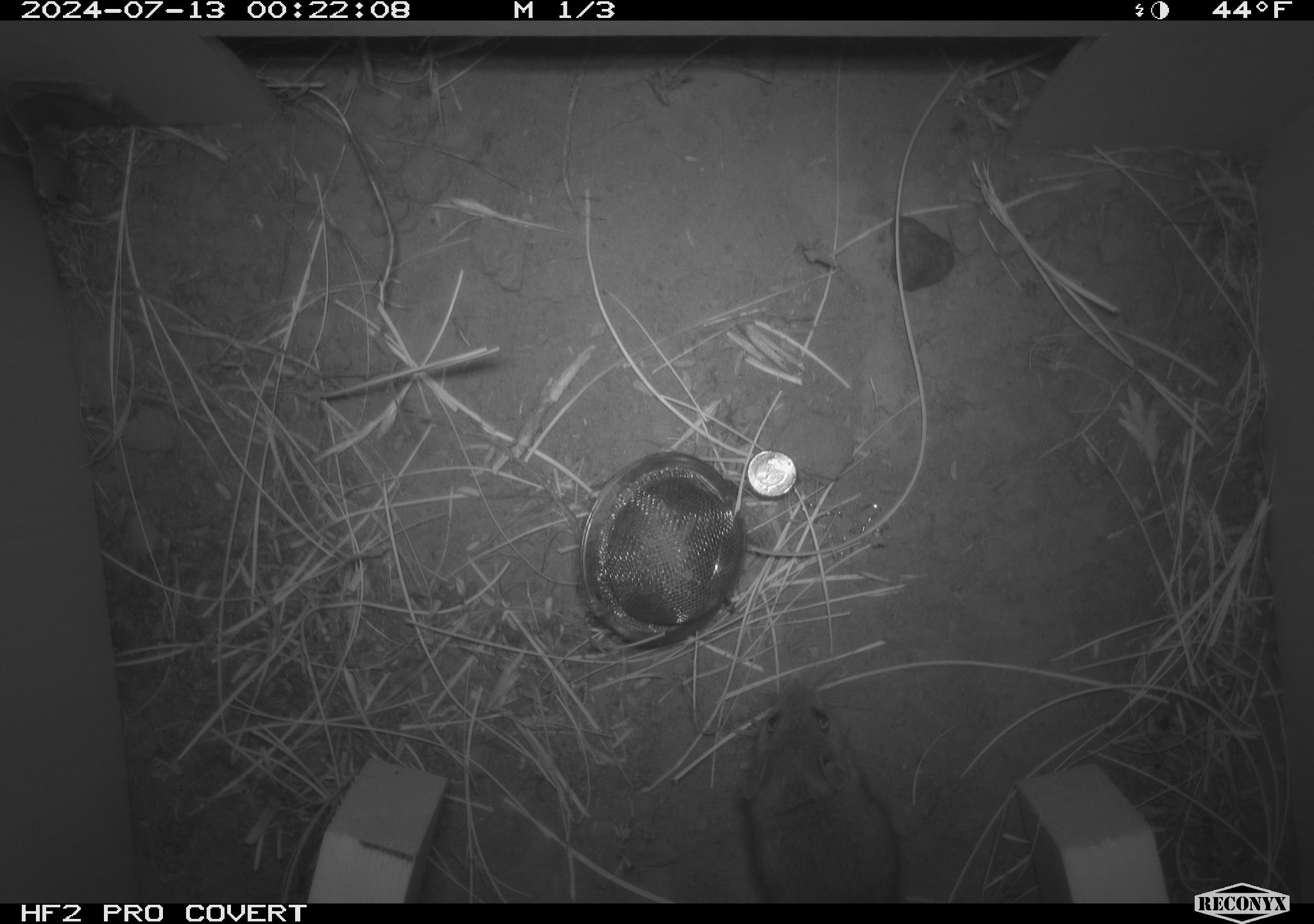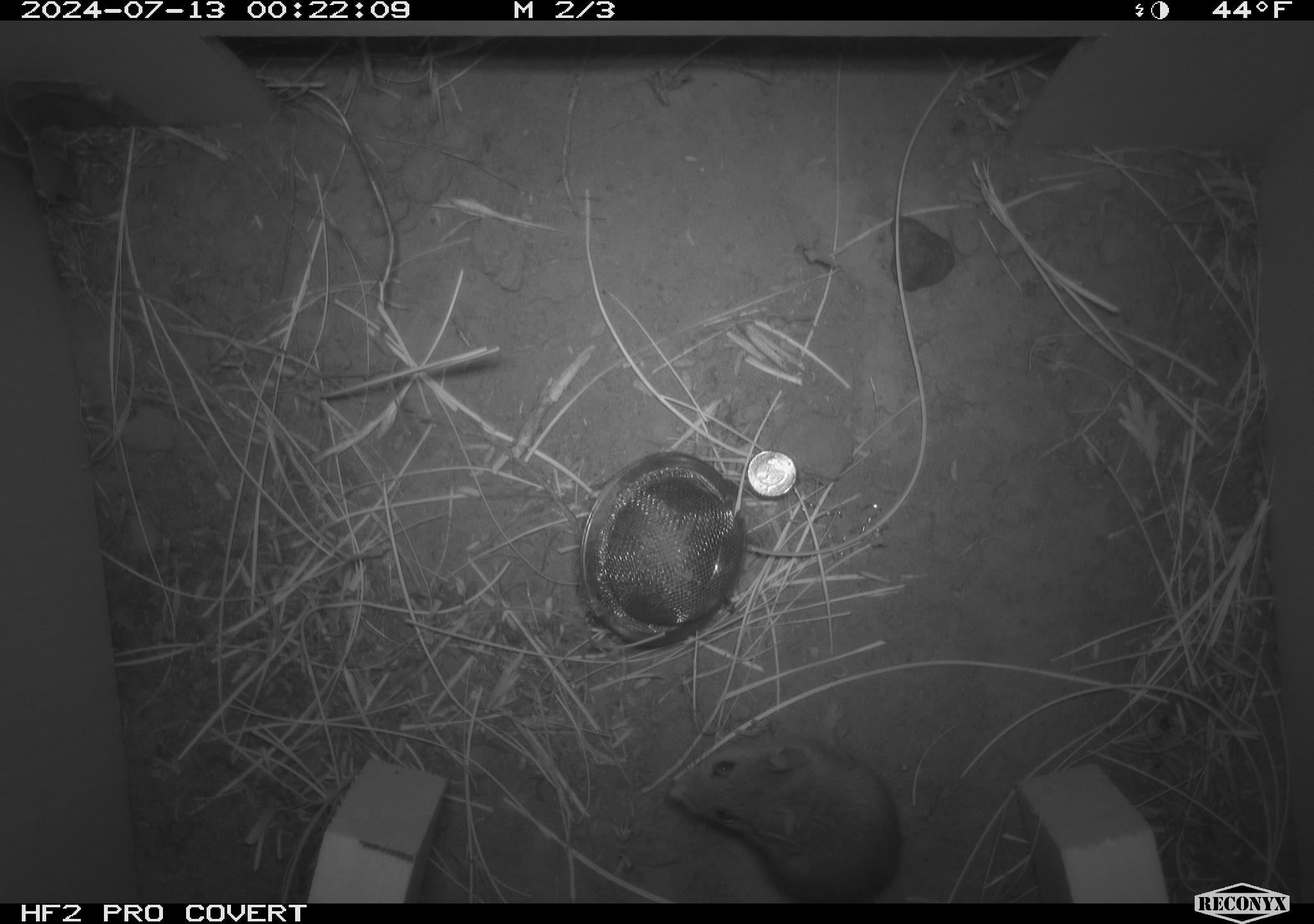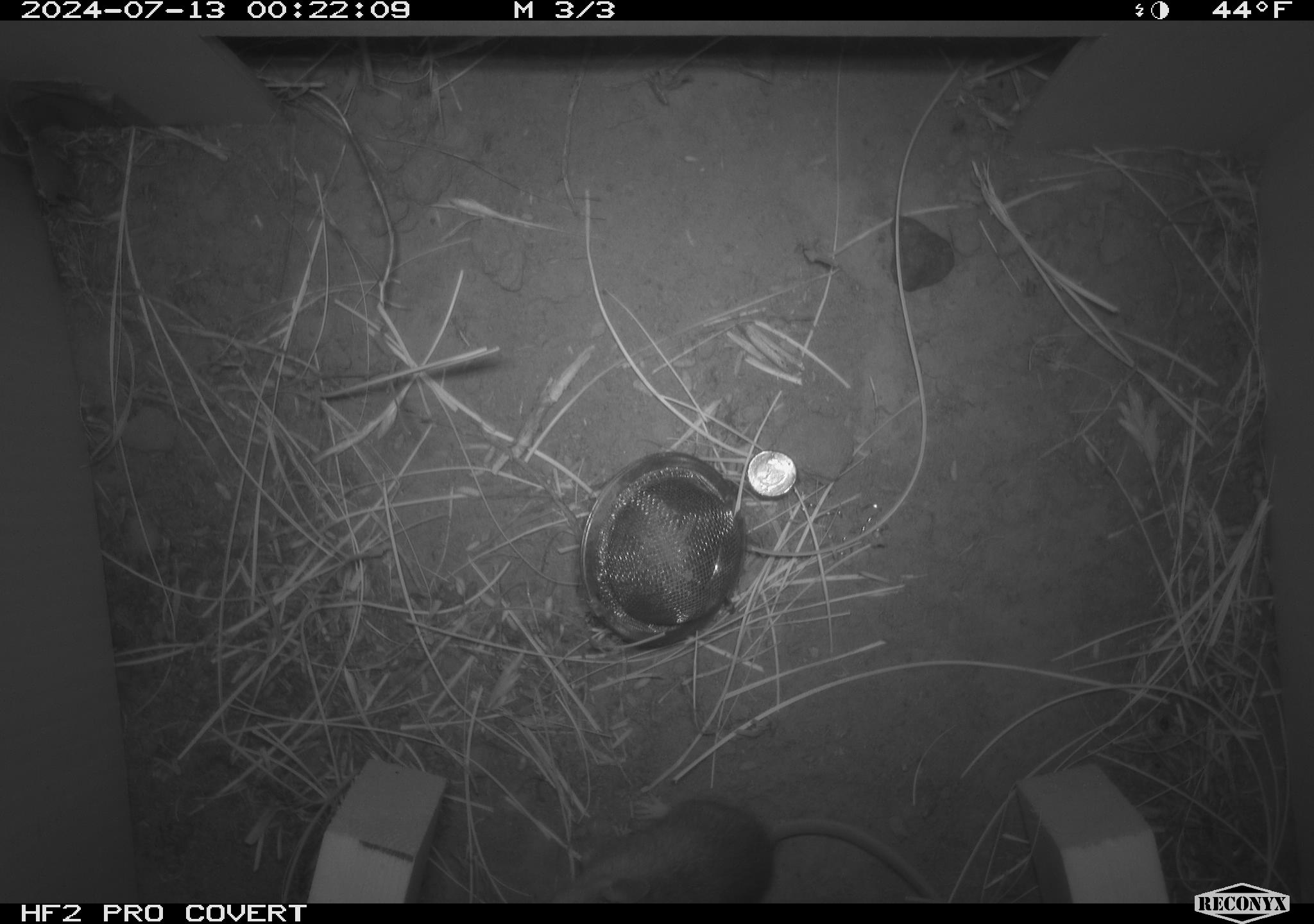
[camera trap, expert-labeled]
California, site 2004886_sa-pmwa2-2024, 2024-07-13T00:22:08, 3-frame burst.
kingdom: Animalia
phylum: Chordata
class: Mammalia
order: Rodentia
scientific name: Rodentia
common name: mouse species